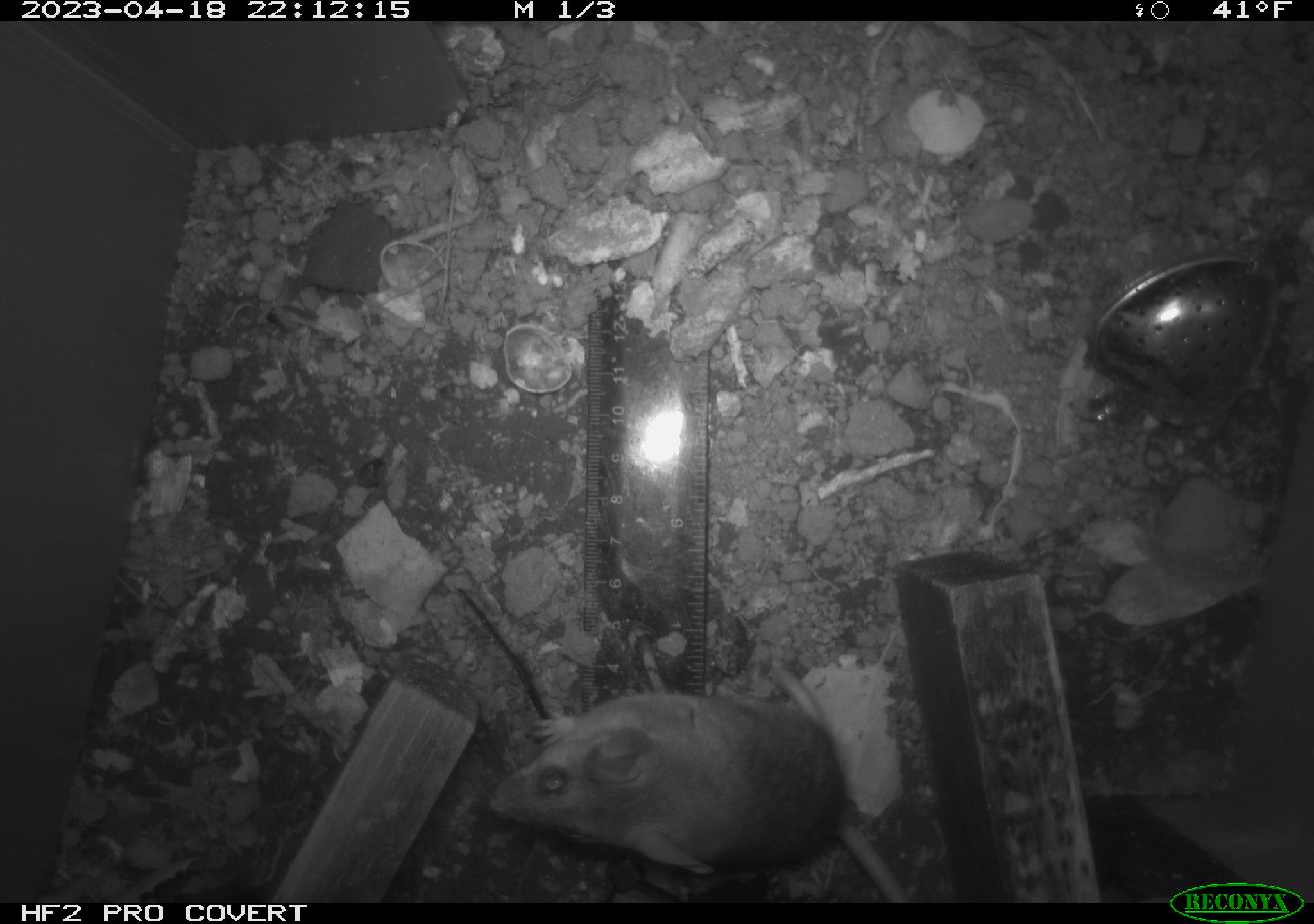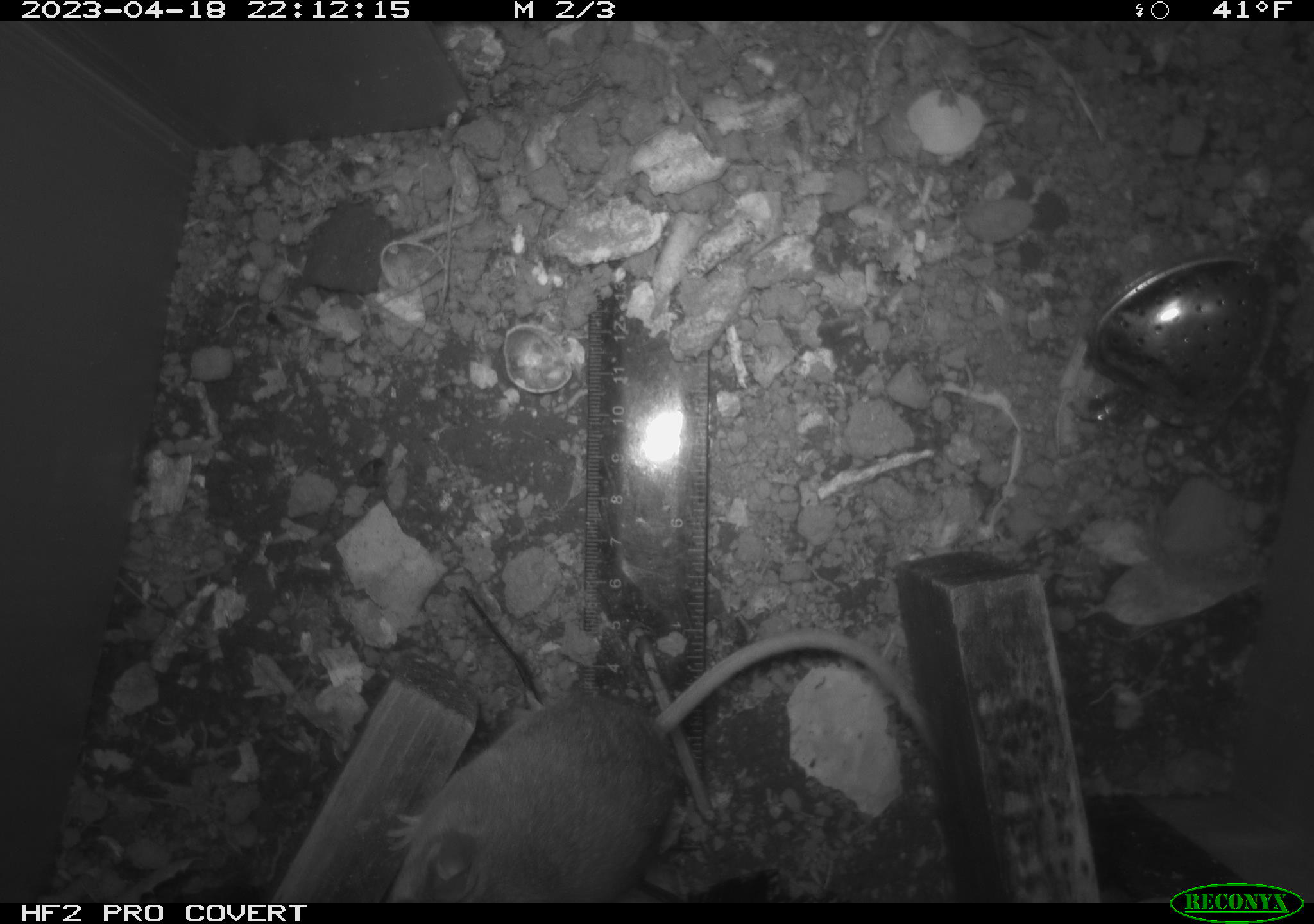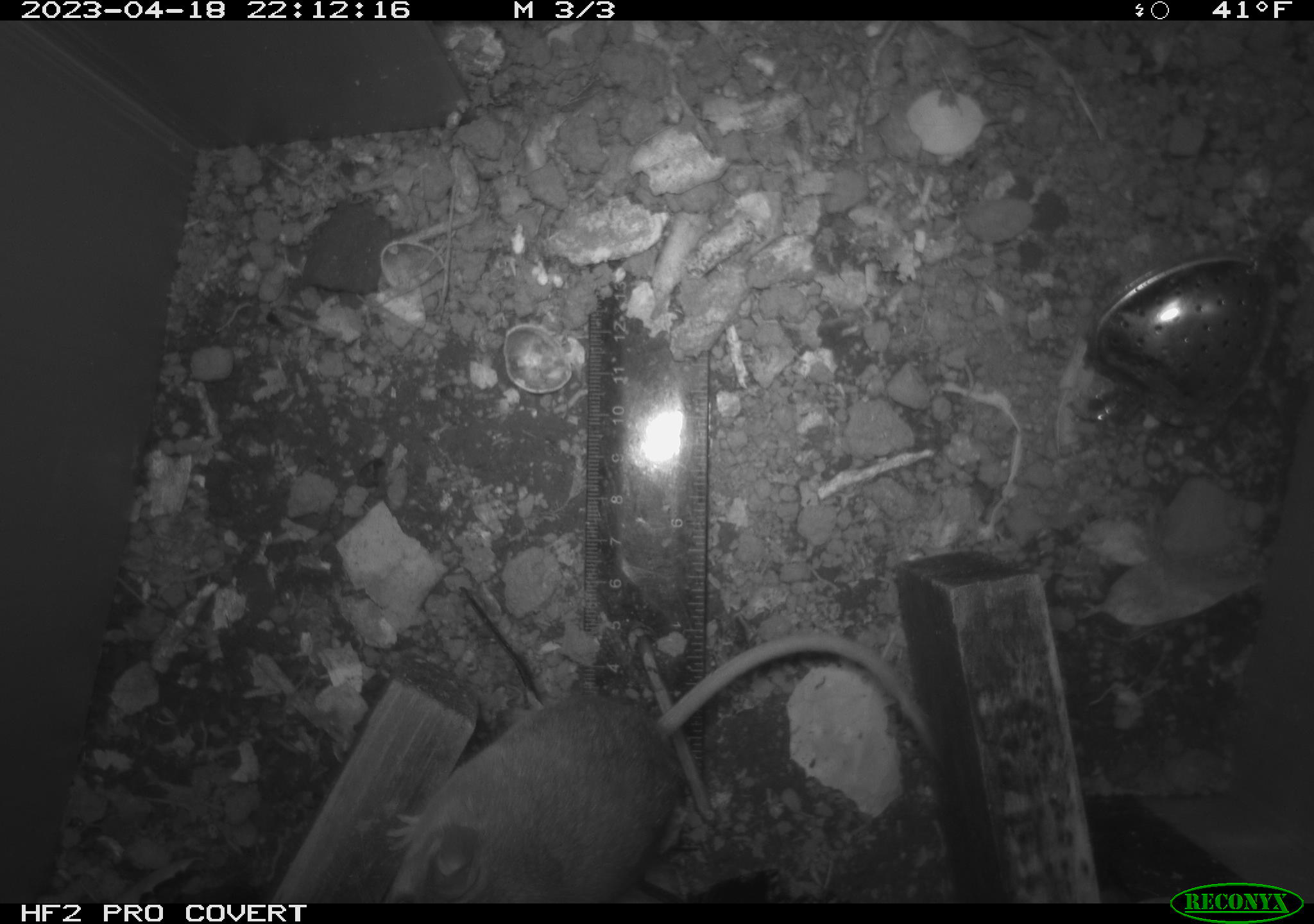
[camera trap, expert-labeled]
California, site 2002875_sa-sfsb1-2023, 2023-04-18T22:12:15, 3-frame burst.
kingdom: Animalia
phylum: Chordata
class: Mammalia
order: Rodentia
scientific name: Rodentia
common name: mouse species